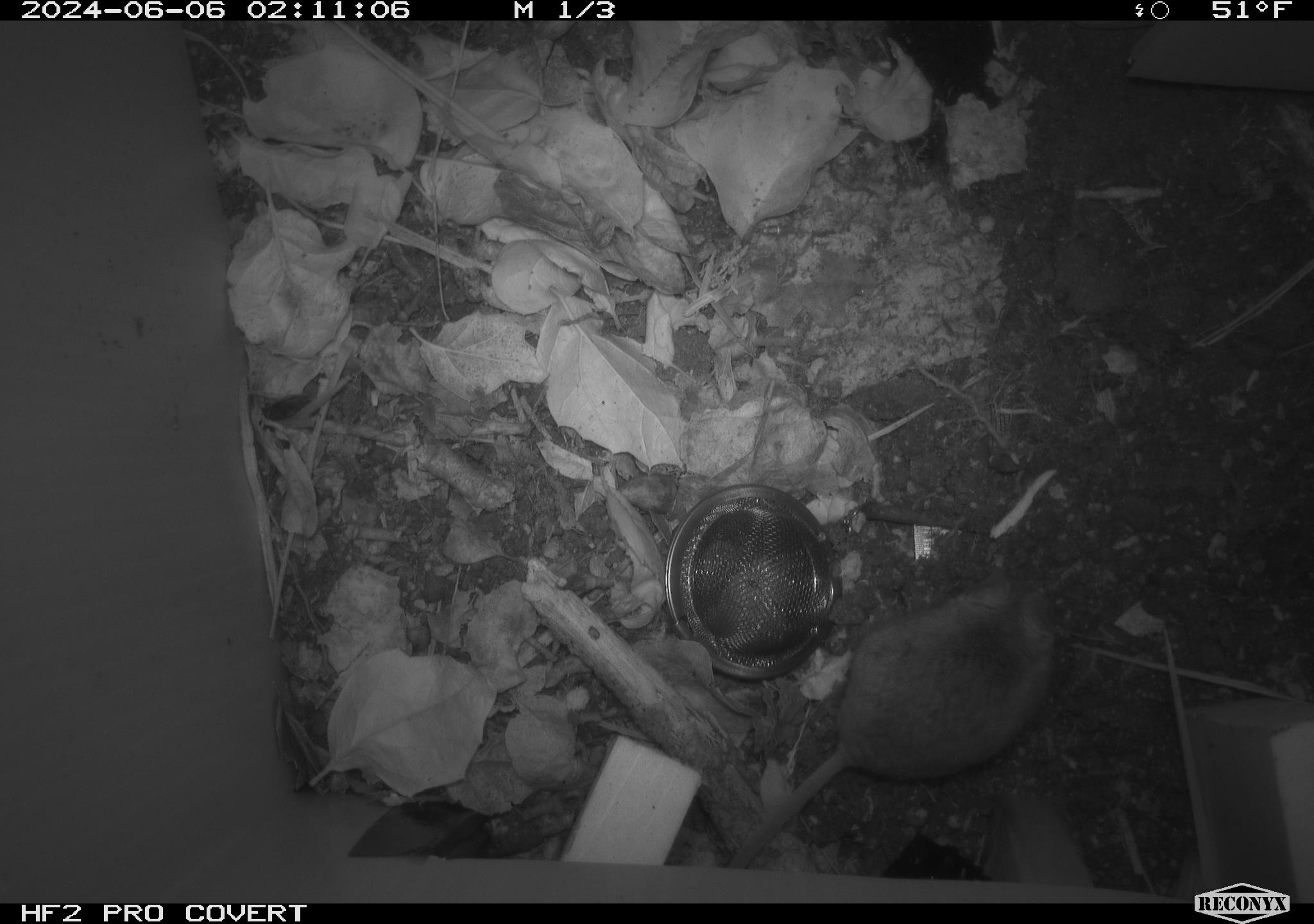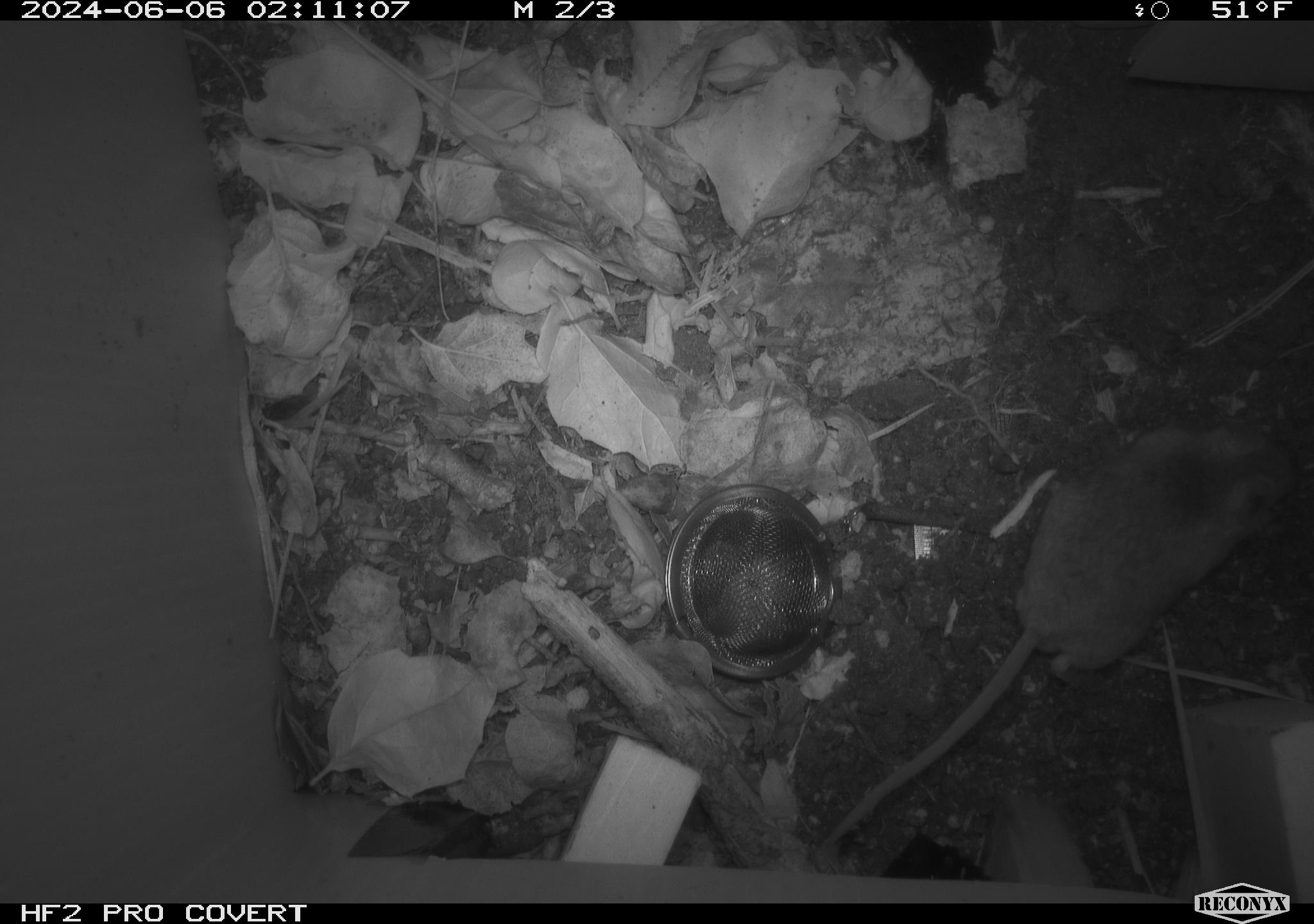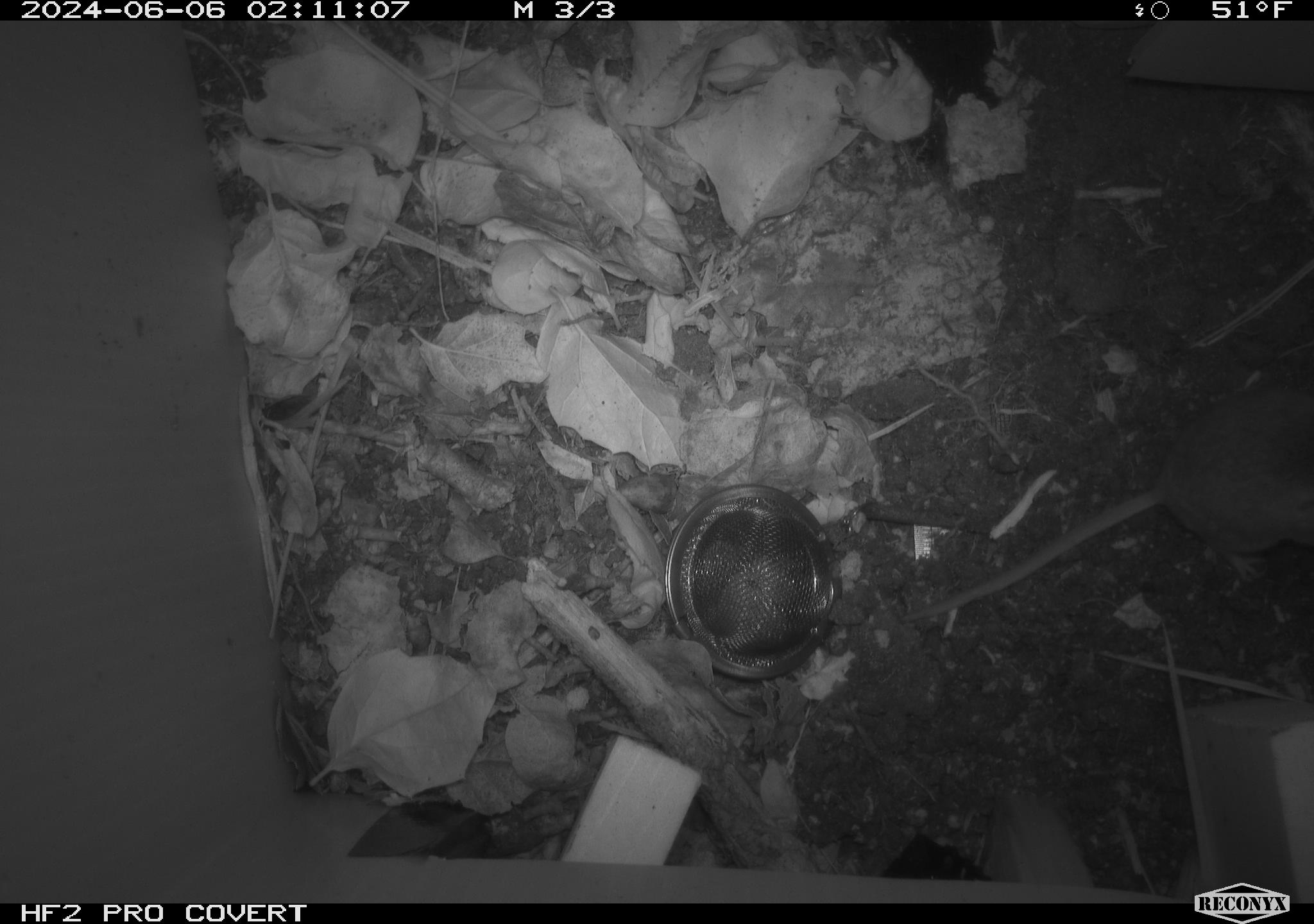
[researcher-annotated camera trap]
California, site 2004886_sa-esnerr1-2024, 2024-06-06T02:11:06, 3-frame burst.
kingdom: Animalia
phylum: Chordata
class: Mammalia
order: Rodentia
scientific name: Rodentia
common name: rodent